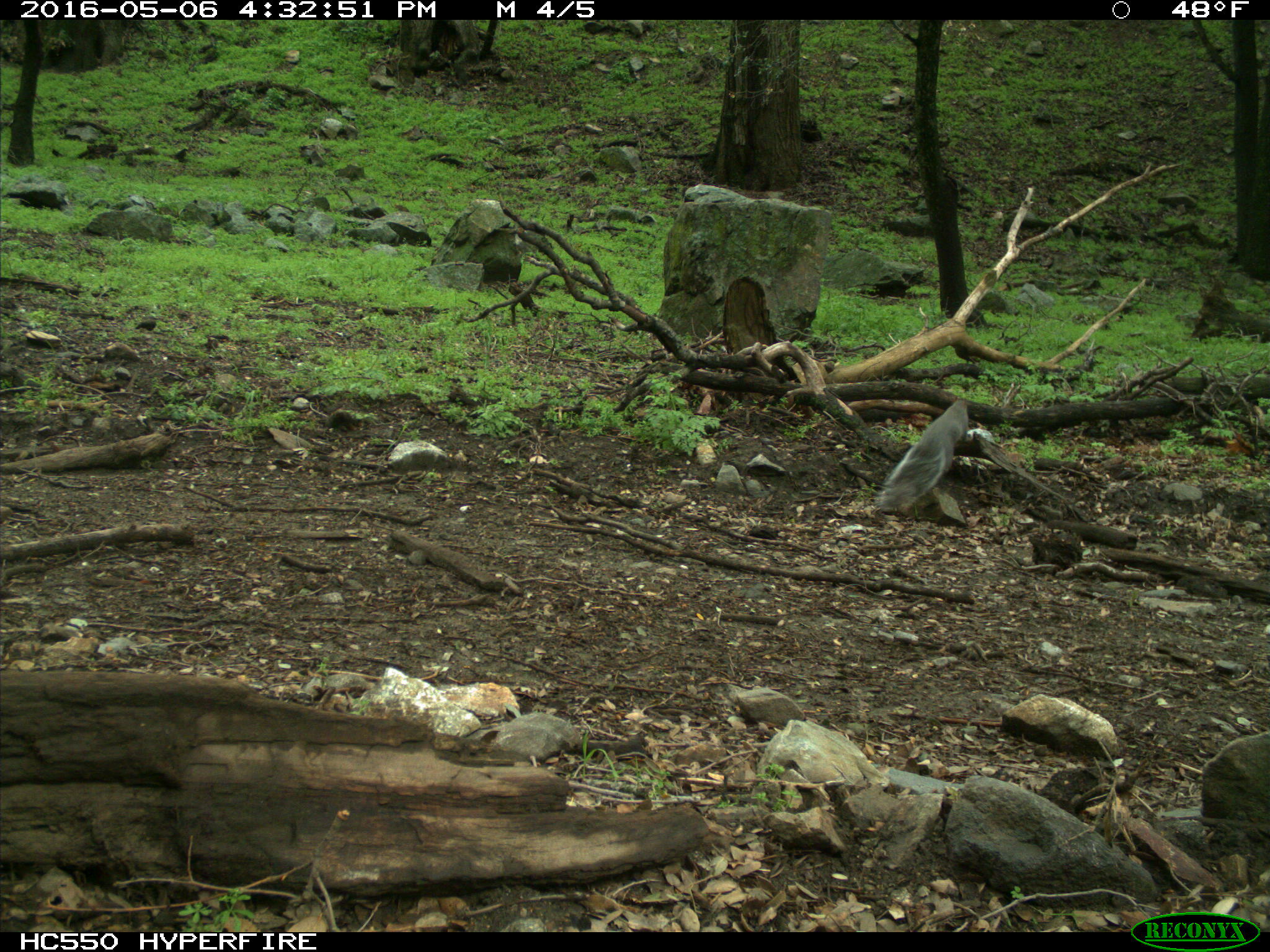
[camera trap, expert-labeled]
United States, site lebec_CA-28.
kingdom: Animalia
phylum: Chordata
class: Mammalia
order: Rodentia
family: Sciuridae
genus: Sciurus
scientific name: Sciurus carolinensis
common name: eastern gray squirrel